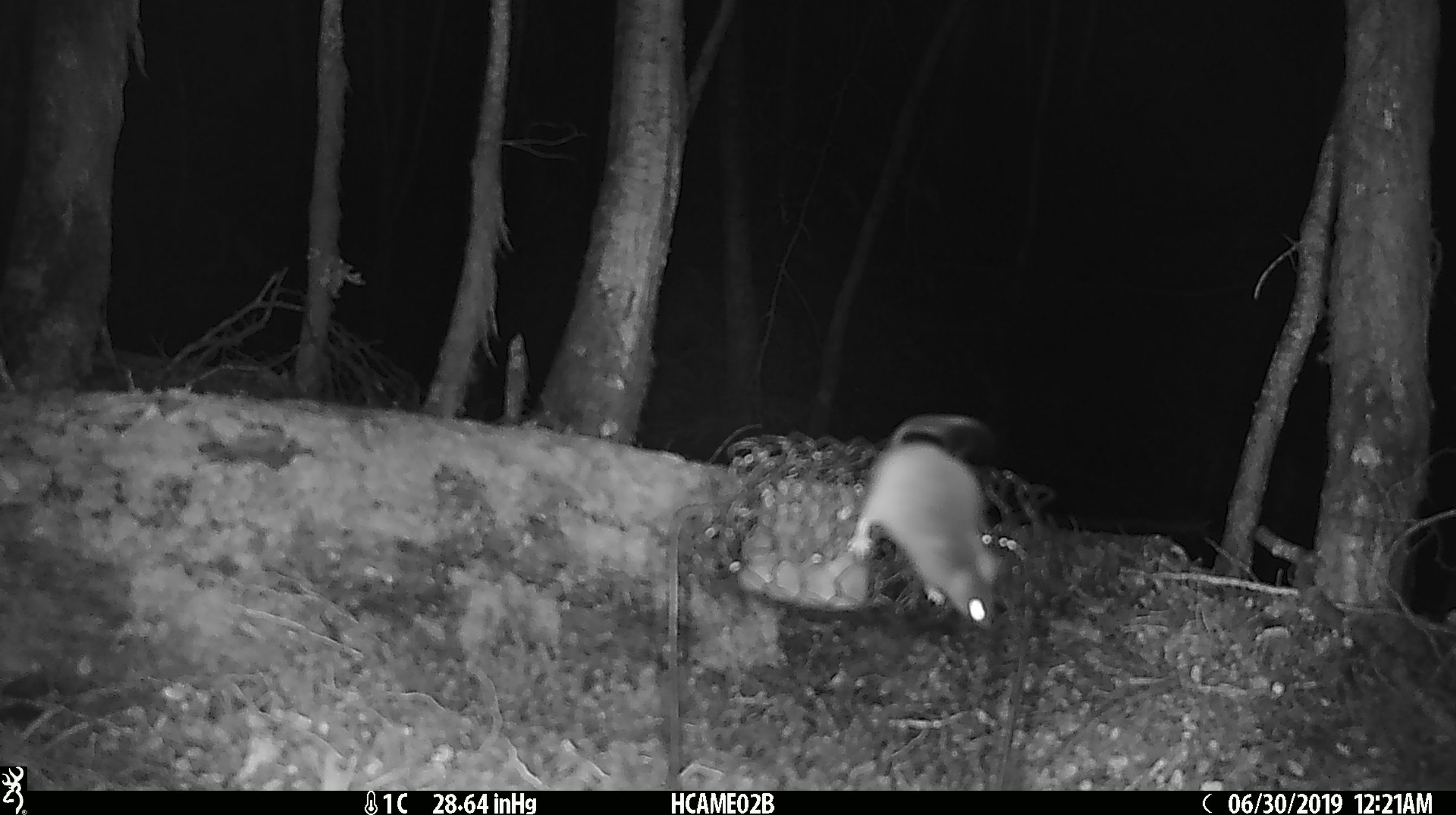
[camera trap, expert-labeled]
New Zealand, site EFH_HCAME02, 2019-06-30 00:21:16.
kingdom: Animalia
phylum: Chordata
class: Mammalia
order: Rodentia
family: Muridae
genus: Mus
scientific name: Mus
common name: mouse